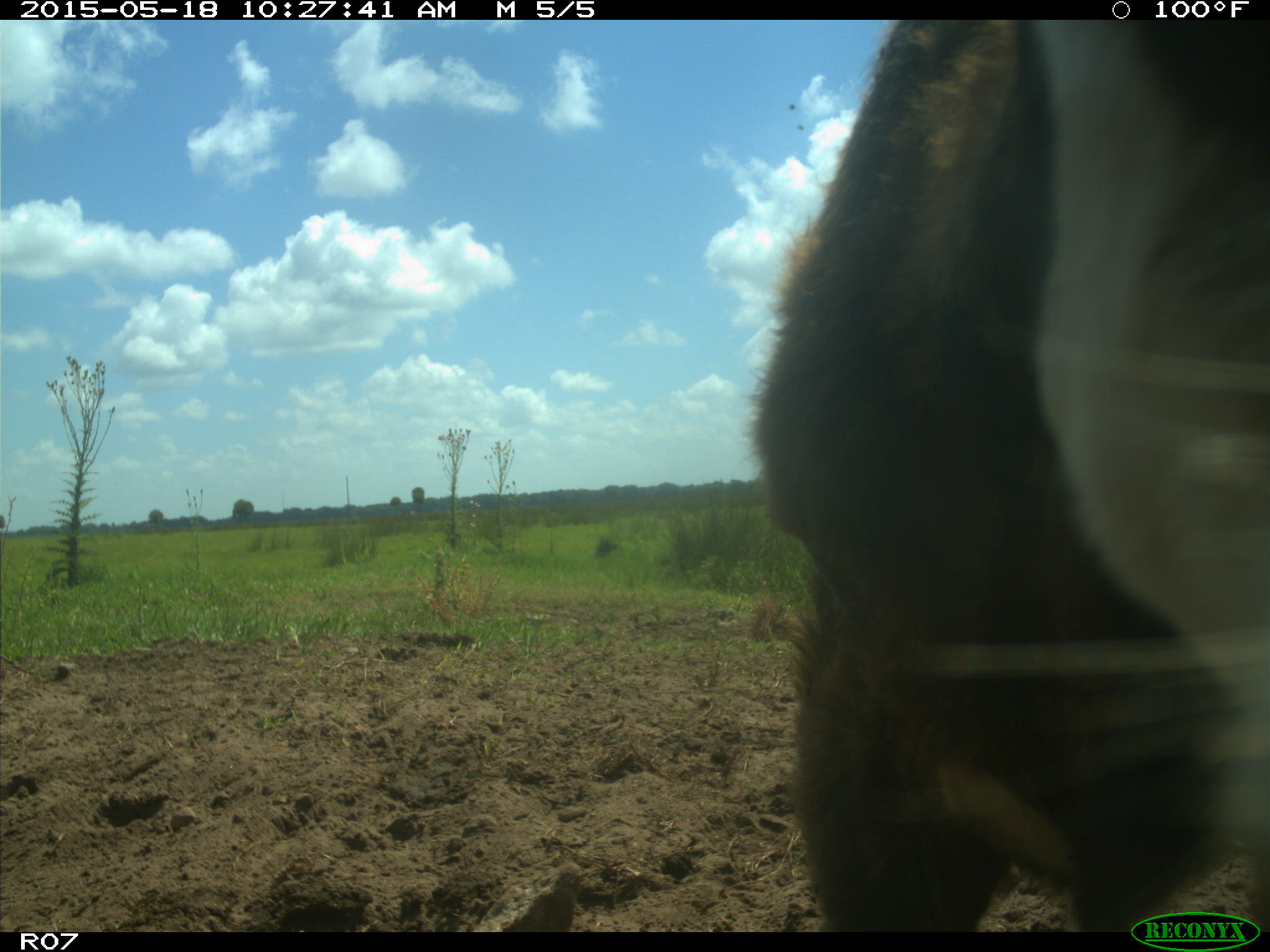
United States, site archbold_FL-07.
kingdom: Animalia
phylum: Chordata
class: Mammalia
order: Artiodactyla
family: Bovidae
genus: Bos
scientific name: Bos taurus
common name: domestic cow